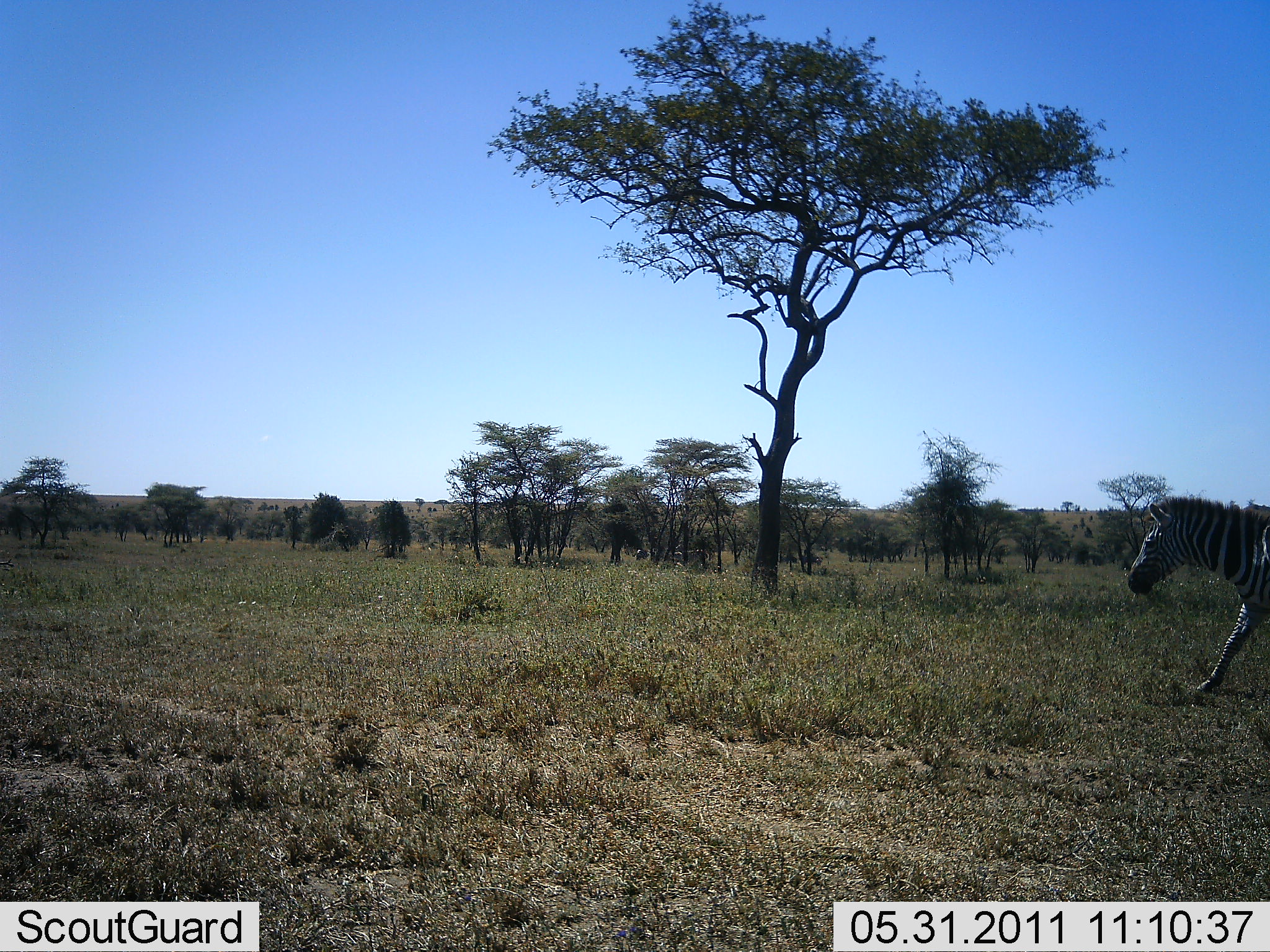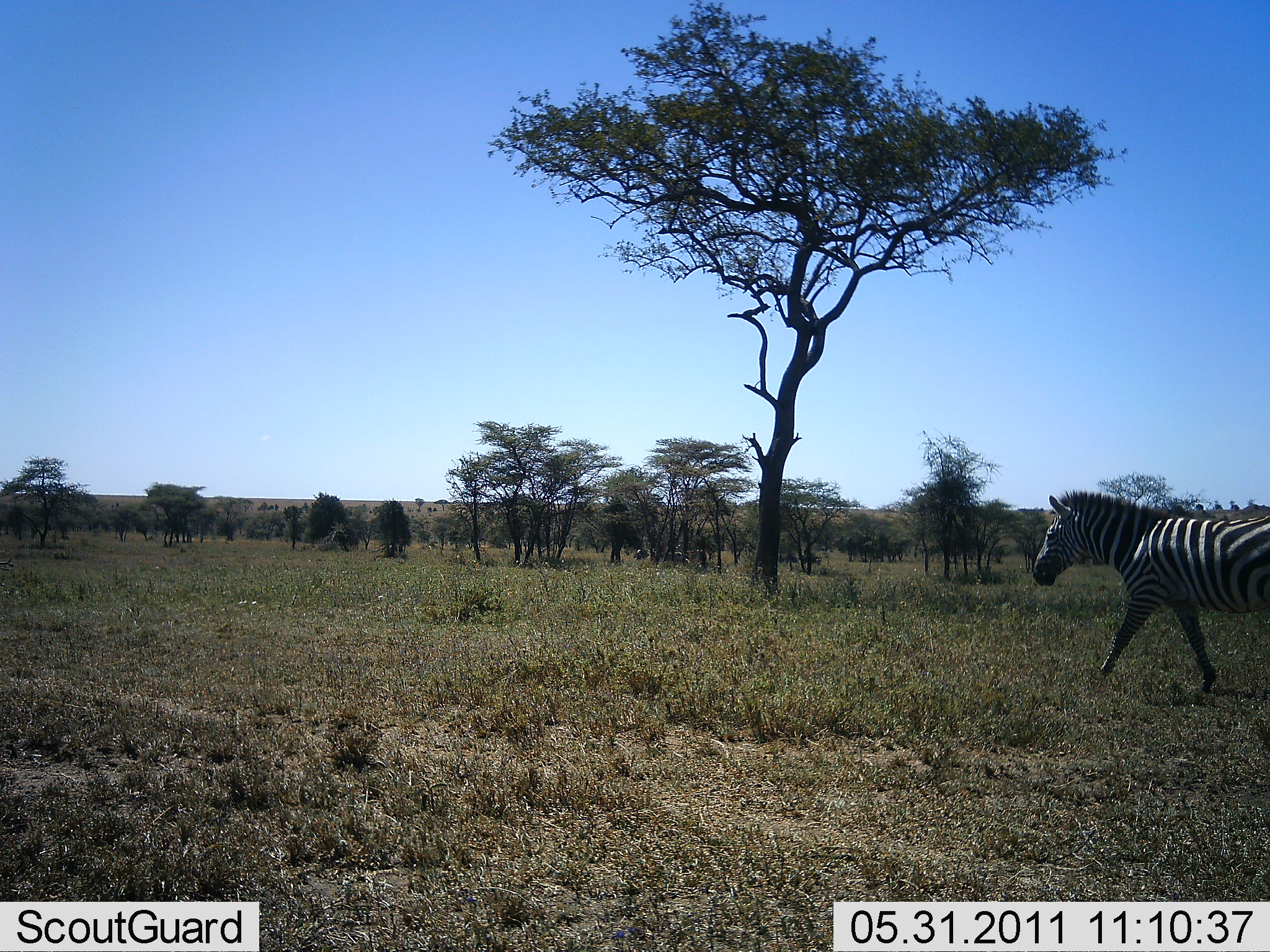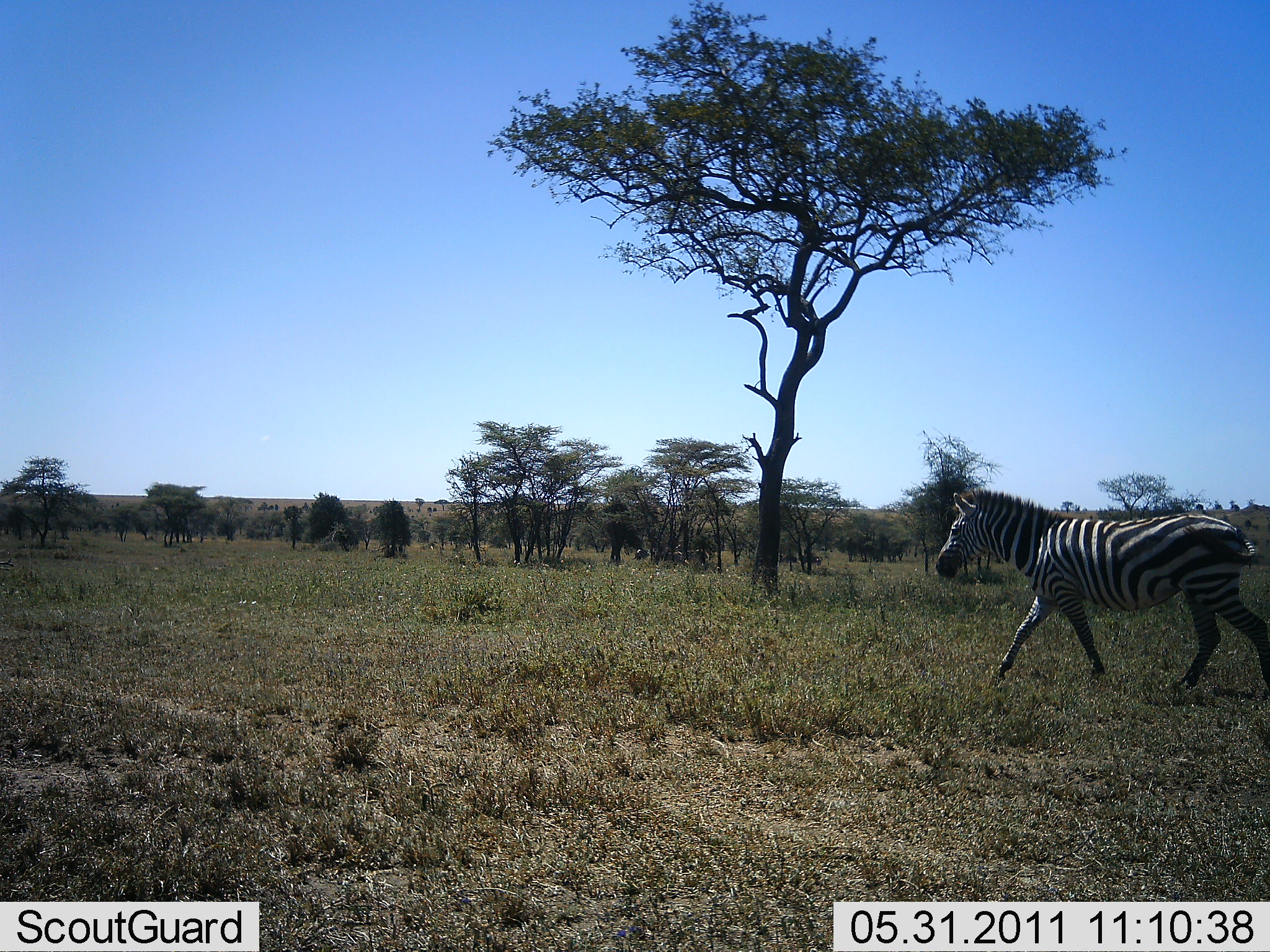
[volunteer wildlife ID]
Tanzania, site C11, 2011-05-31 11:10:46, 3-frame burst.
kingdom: Animalia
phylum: Chordata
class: Mammalia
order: Perissodactyla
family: Equidae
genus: Equus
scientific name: Equus quagga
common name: plains zebra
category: zebra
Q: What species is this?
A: Zebra (plains zebra) (Equus quagga).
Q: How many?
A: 1.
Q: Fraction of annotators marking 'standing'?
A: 9%.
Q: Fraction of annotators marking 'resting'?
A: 0%.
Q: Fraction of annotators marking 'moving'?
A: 100%.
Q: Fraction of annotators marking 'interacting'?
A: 0%.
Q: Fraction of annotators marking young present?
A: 0%.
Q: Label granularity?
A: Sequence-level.